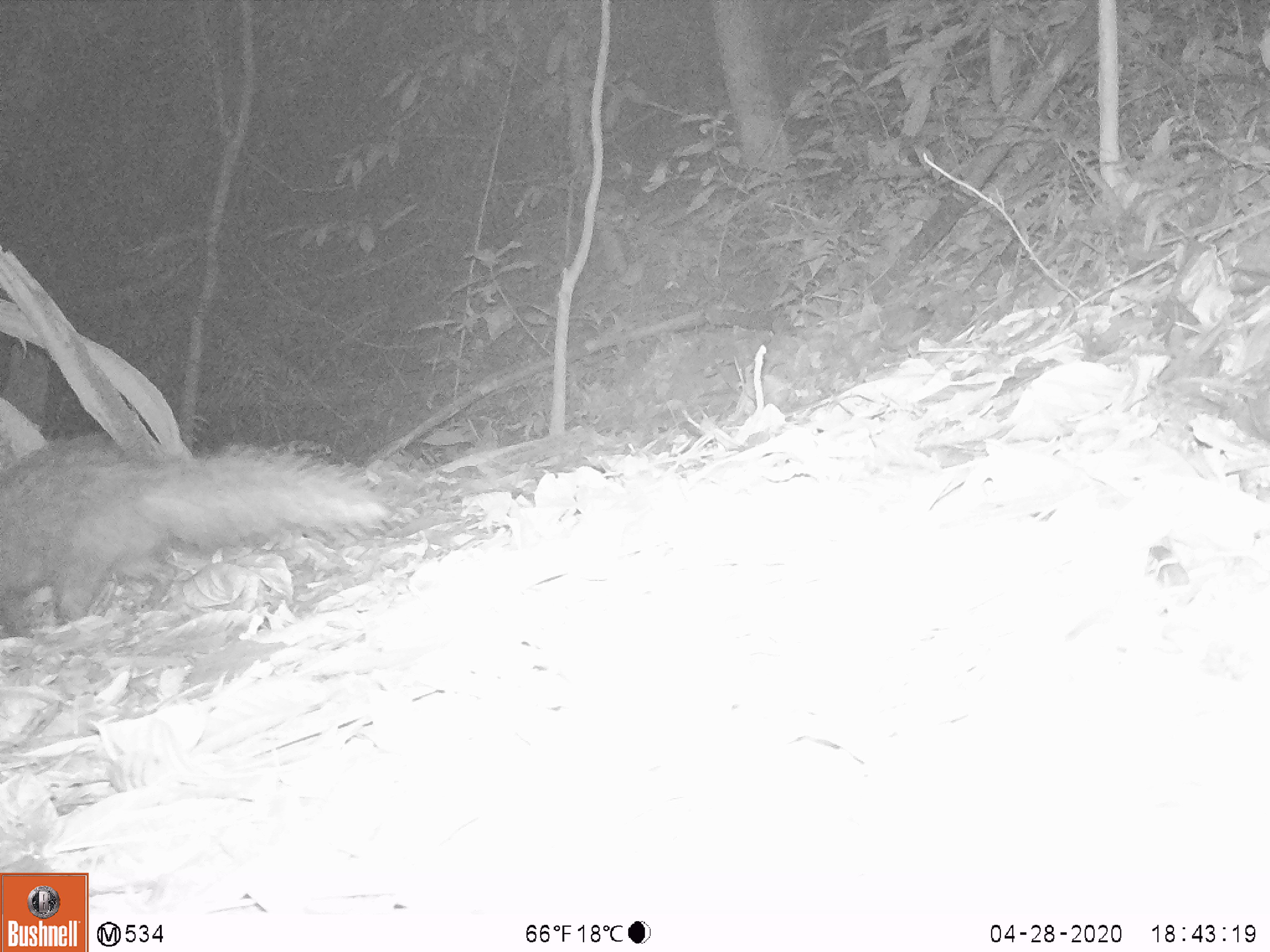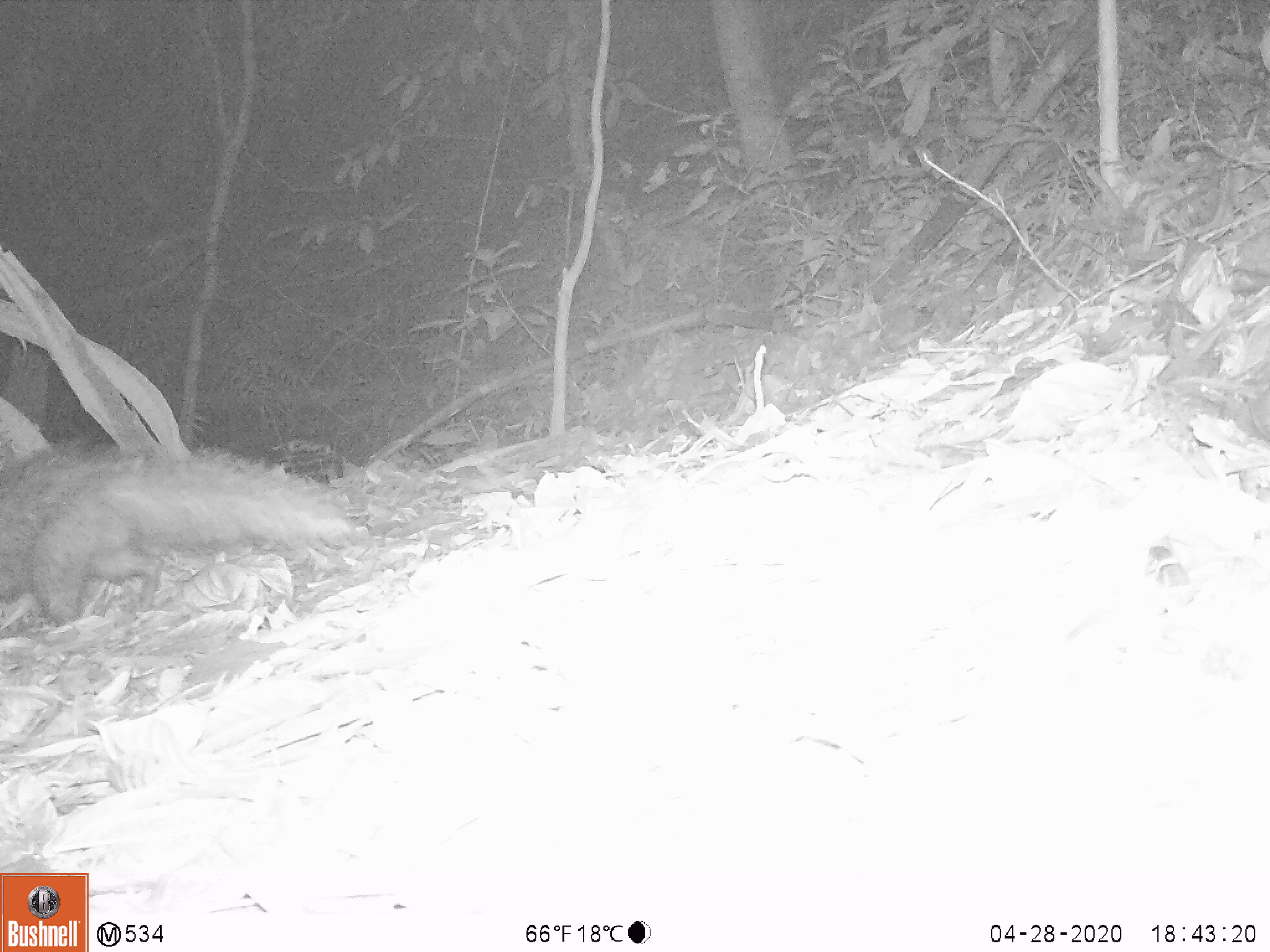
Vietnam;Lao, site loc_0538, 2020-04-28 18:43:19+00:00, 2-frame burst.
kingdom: Animalia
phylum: Chordata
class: Mammalia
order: Carnivora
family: Herpestidae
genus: Urva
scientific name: Urva urva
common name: crab-eating mongoose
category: crab eating mongoose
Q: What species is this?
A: Crab eating mongoose (crab-eating mongoose) (Urva urva).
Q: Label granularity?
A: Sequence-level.